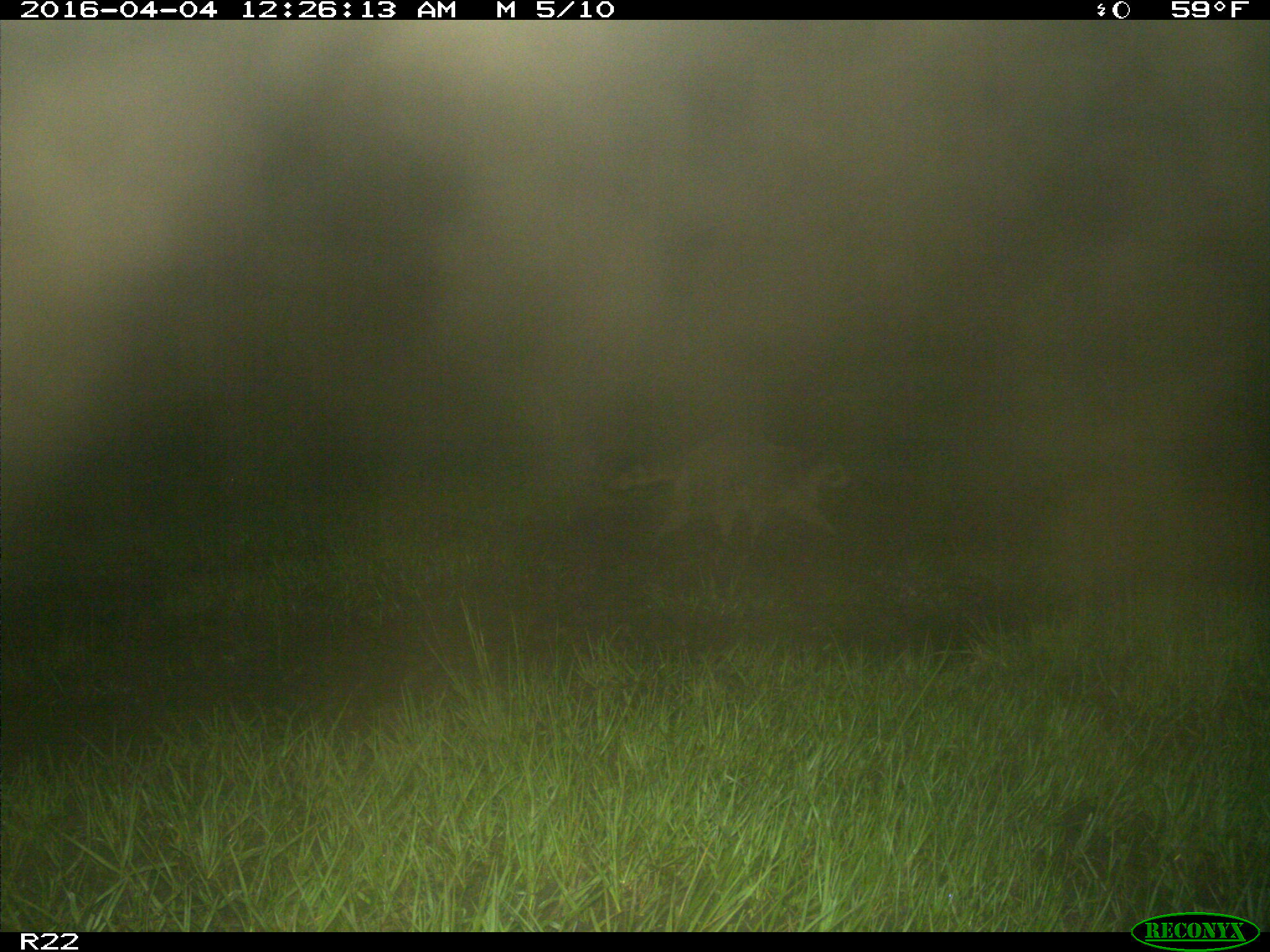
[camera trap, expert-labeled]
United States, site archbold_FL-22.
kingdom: Animalia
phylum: Chordata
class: Mammalia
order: Carnivora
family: Procyonidae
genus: Procyon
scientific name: Procyon lotor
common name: common raccoon